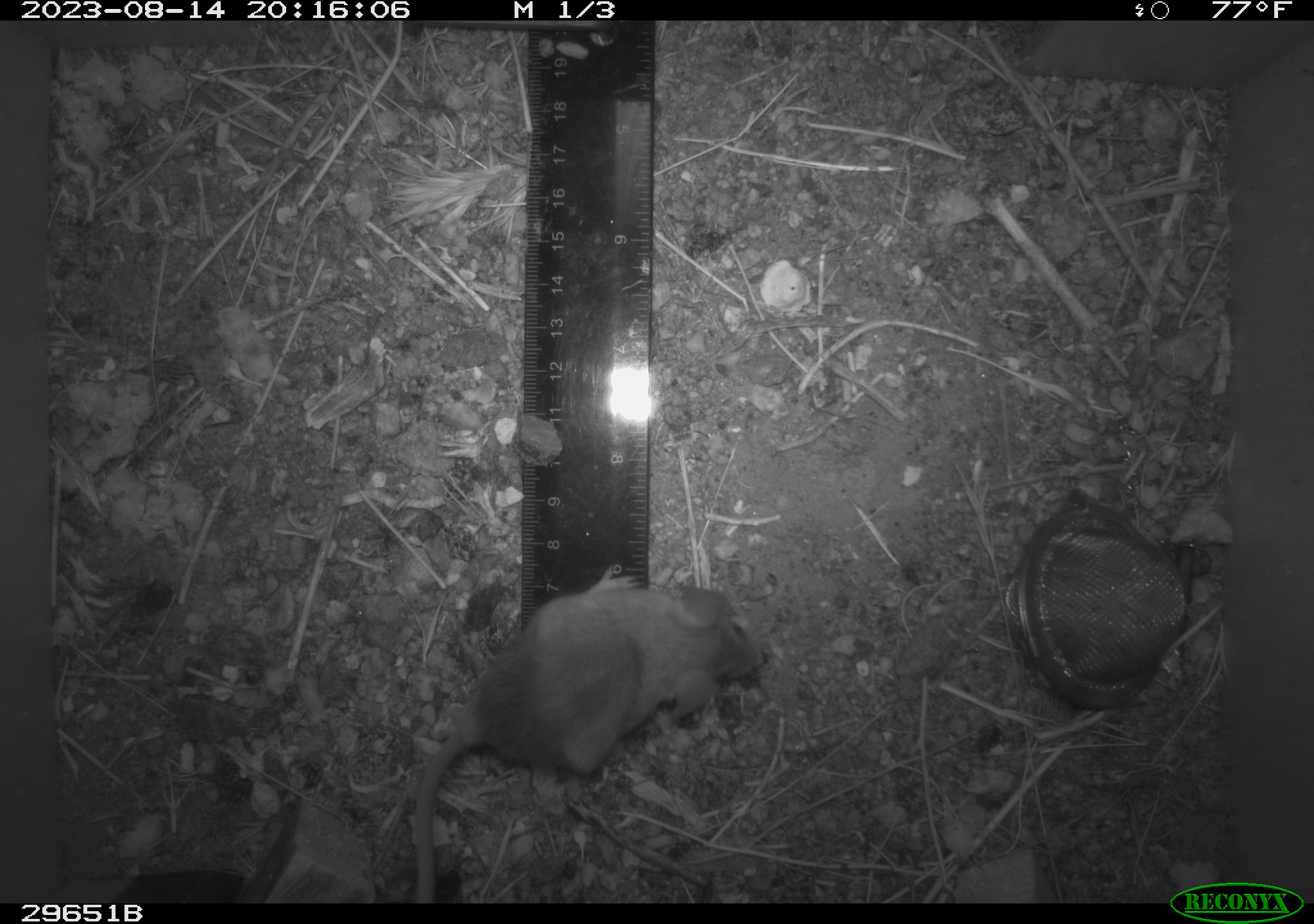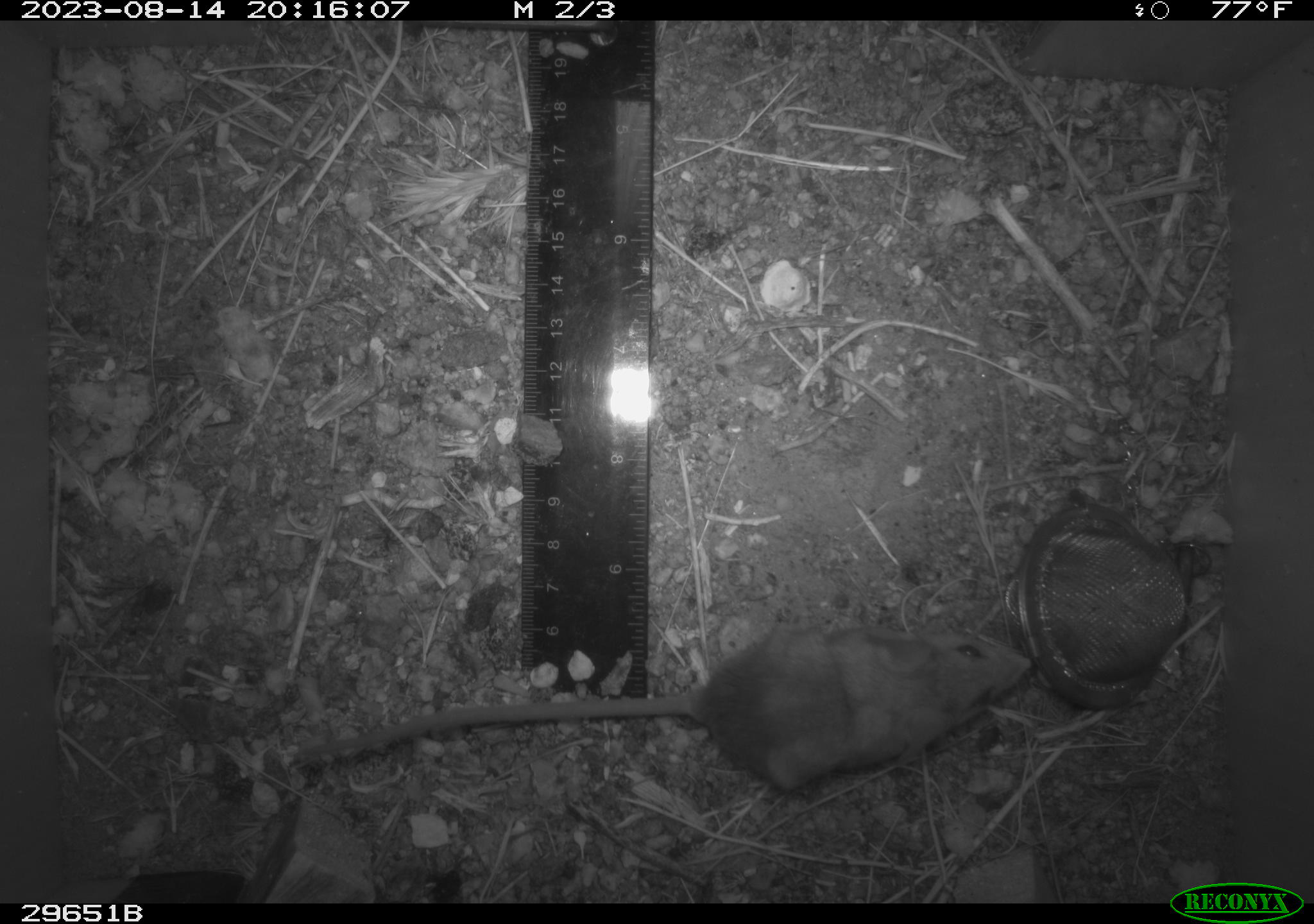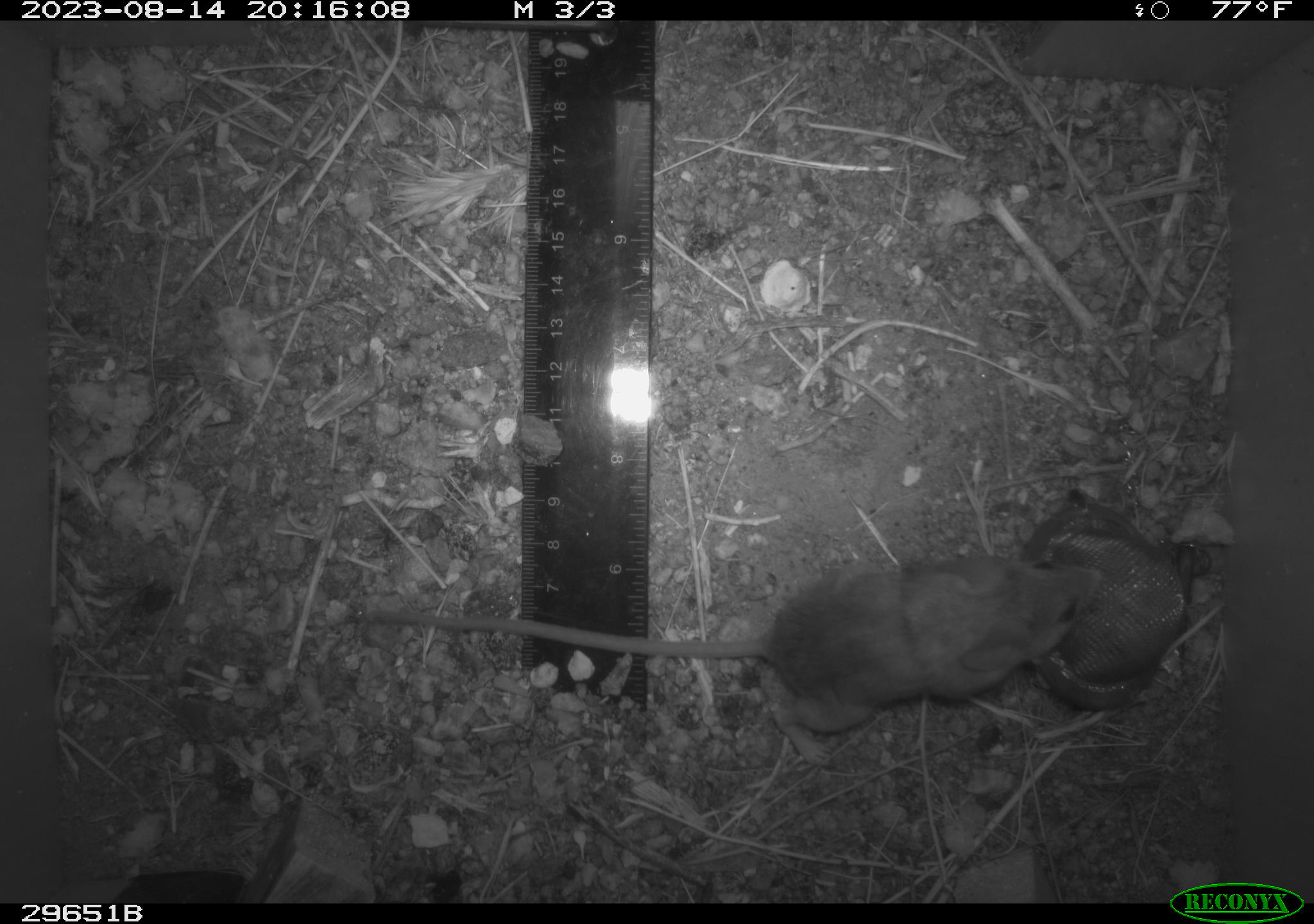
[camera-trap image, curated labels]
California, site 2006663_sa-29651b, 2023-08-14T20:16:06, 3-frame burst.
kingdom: Animalia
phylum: Chordata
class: Mammalia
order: Rodentia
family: Cricetidae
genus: Peromyscus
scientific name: Peromyscus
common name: deer mice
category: peromyscus species